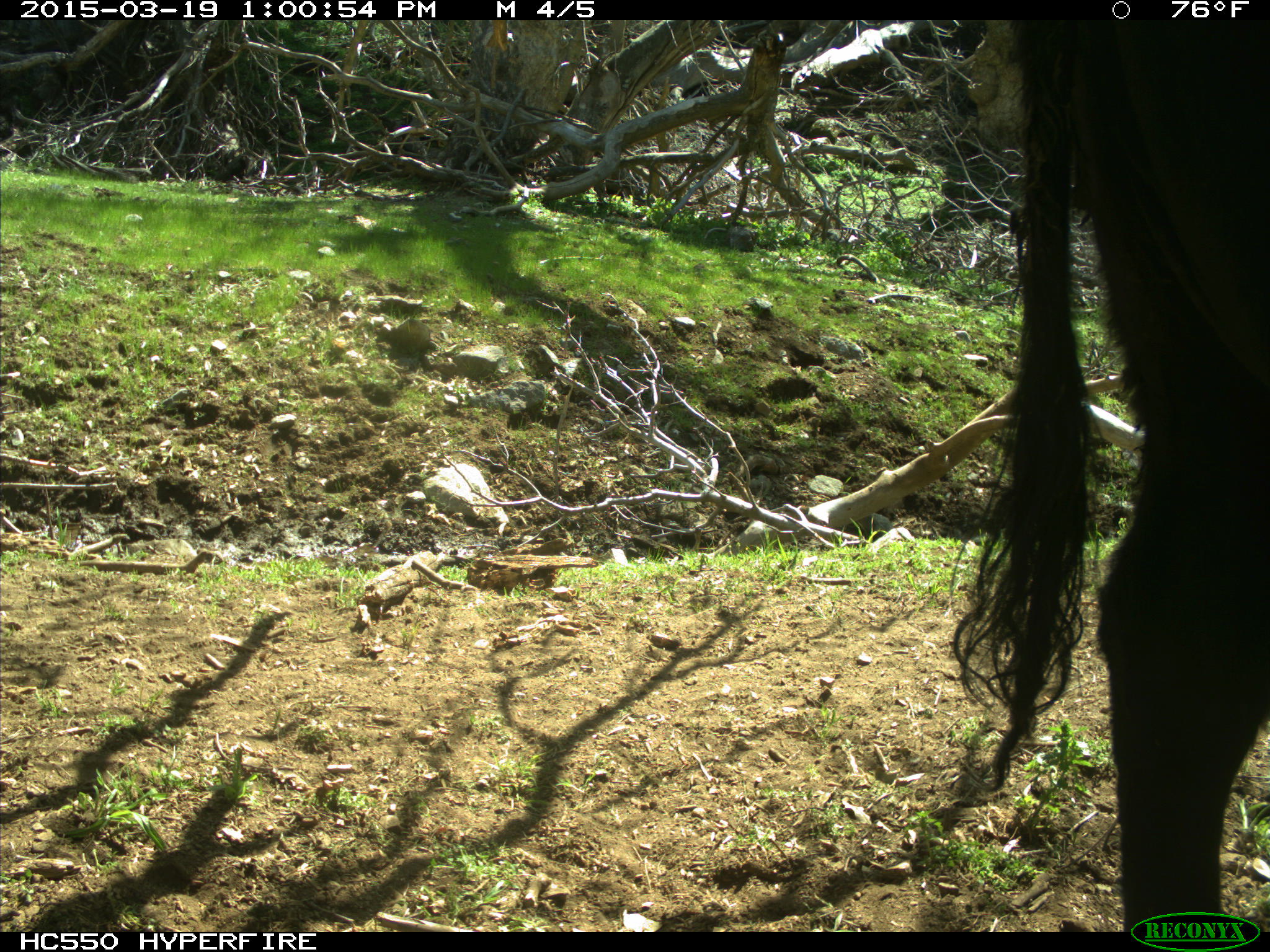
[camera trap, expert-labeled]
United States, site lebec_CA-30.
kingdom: Animalia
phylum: Chordata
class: Mammalia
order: Artiodactyla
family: Bovidae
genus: Bos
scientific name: Bos taurus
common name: domestic cow